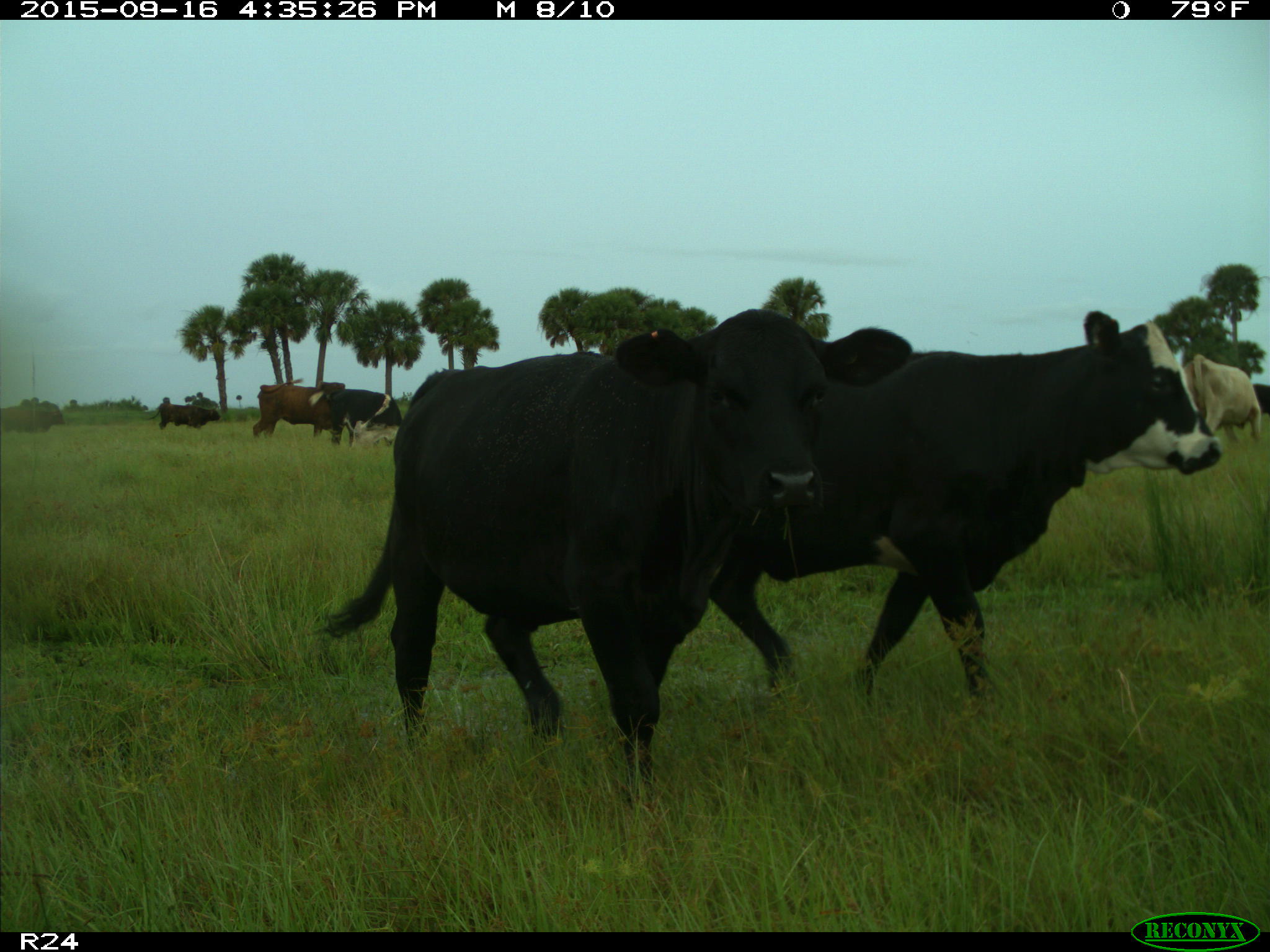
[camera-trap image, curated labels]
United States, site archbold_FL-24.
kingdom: Animalia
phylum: Chordata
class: Mammalia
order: Artiodactyla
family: Bovidae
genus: Bos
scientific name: Bos taurus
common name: domestic cow